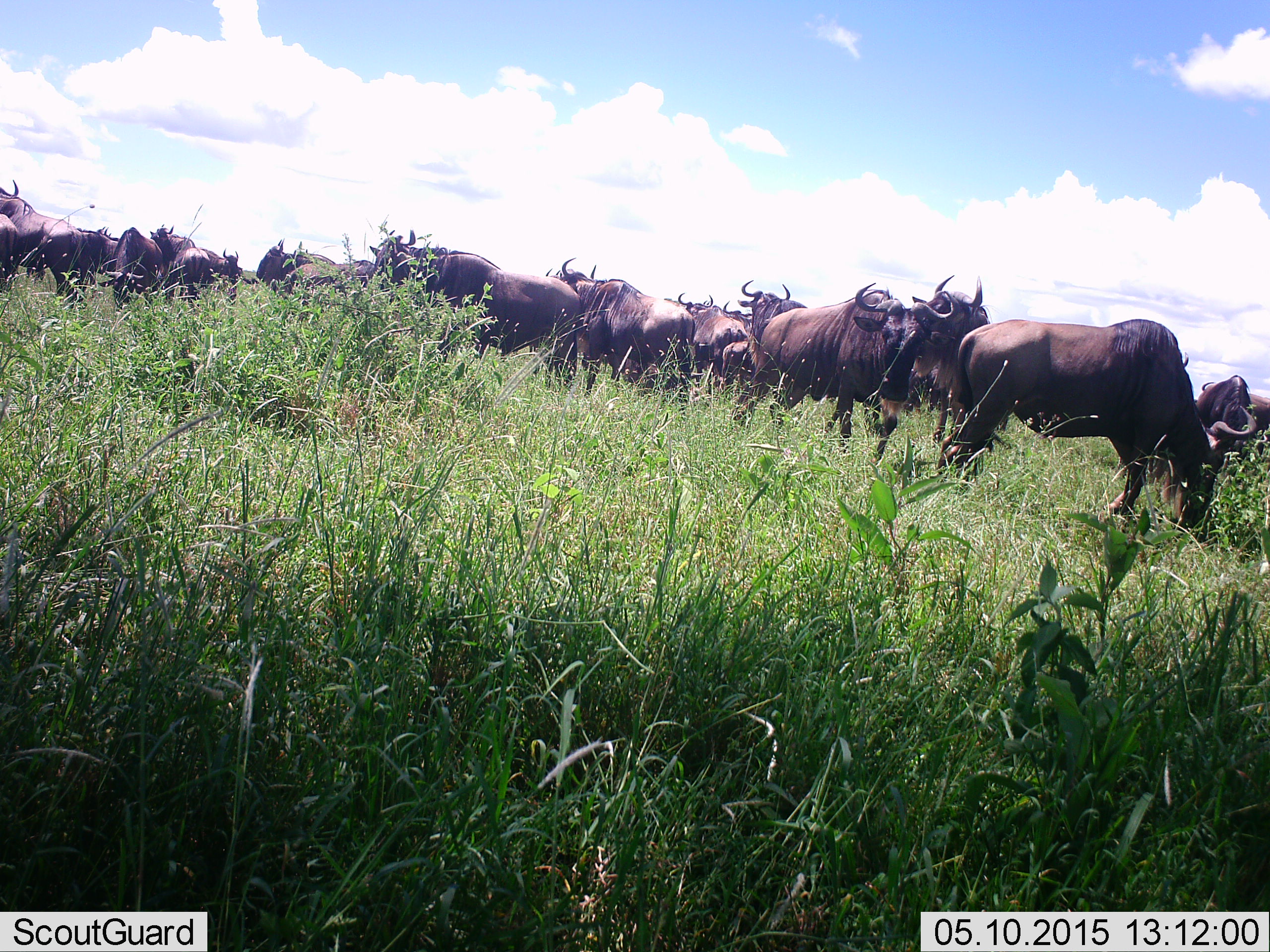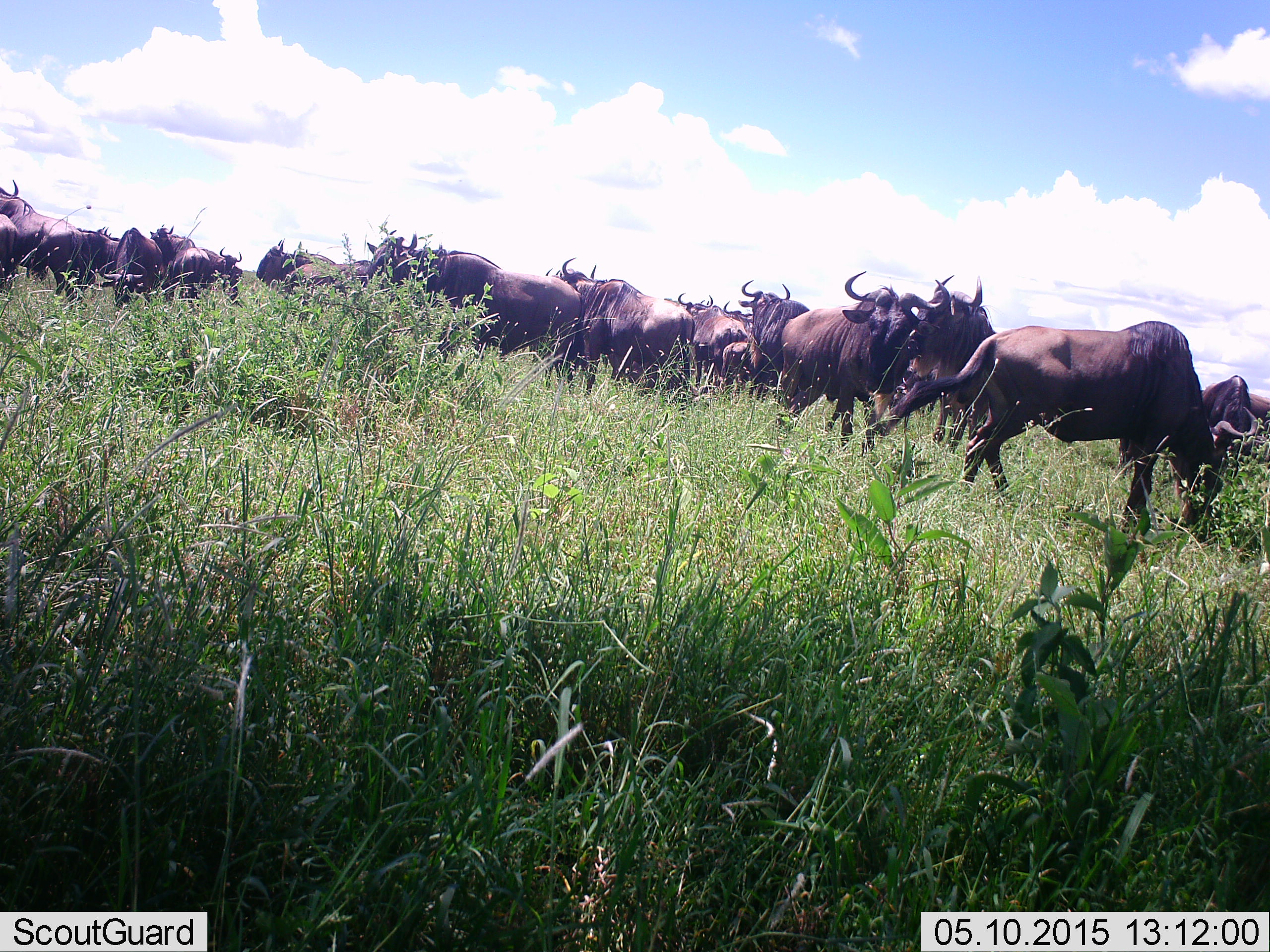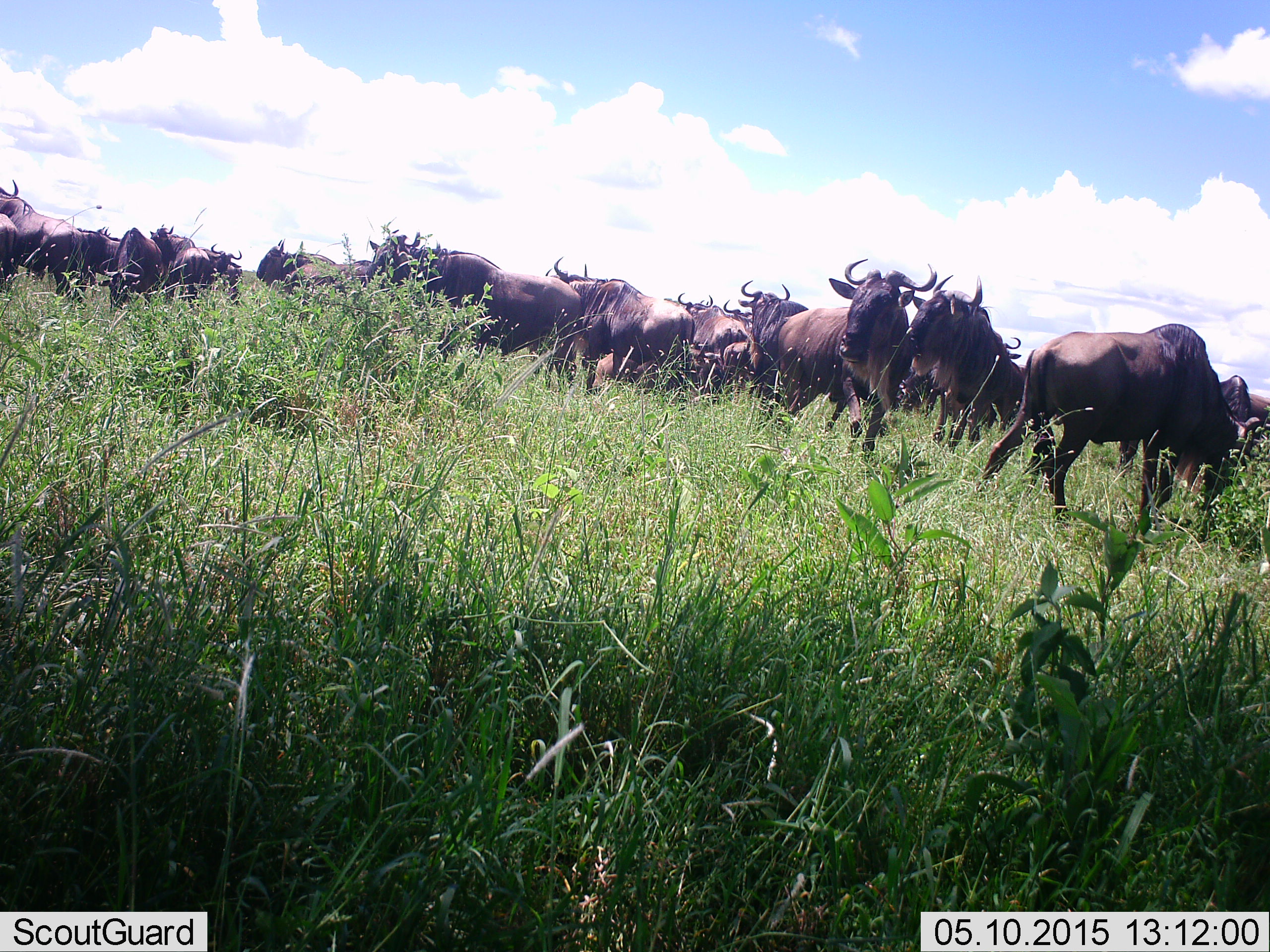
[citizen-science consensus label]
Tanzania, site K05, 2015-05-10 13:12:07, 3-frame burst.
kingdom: Animalia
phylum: Chordata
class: Mammalia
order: Artiodactyla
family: Bovidae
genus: Connochaetes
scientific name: Connochaetes taurinus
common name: blue wildebeest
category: wildebeest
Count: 11-50.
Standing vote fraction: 80%.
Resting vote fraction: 30%.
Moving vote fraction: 50%.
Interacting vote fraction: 10%.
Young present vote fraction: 10%.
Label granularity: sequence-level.